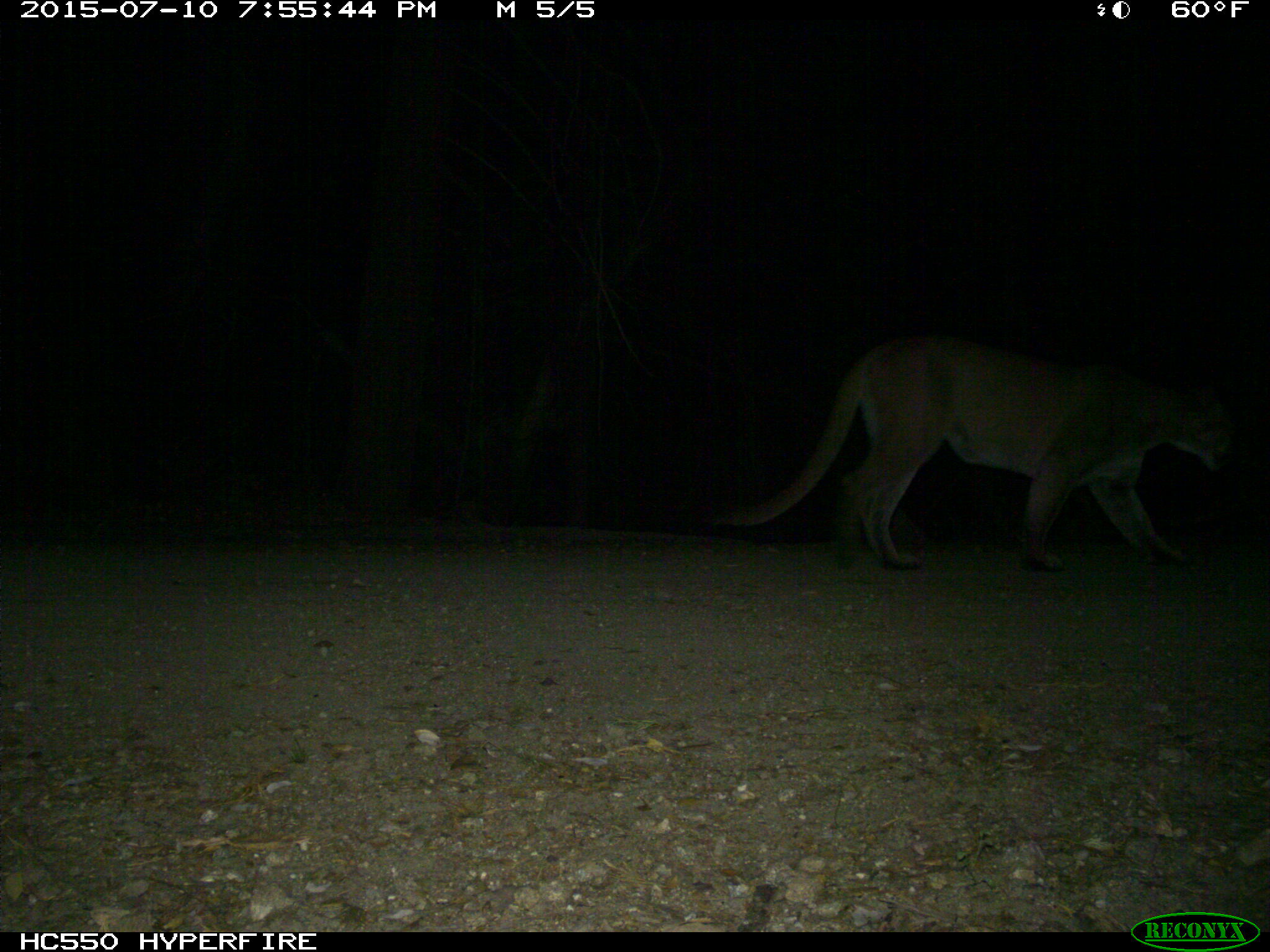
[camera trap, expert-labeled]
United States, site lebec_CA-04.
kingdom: Animalia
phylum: Chordata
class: Mammalia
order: Carnivora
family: Felidae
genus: Puma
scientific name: Puma concolor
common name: mountain lion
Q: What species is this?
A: Puma concolor (mountain lion).